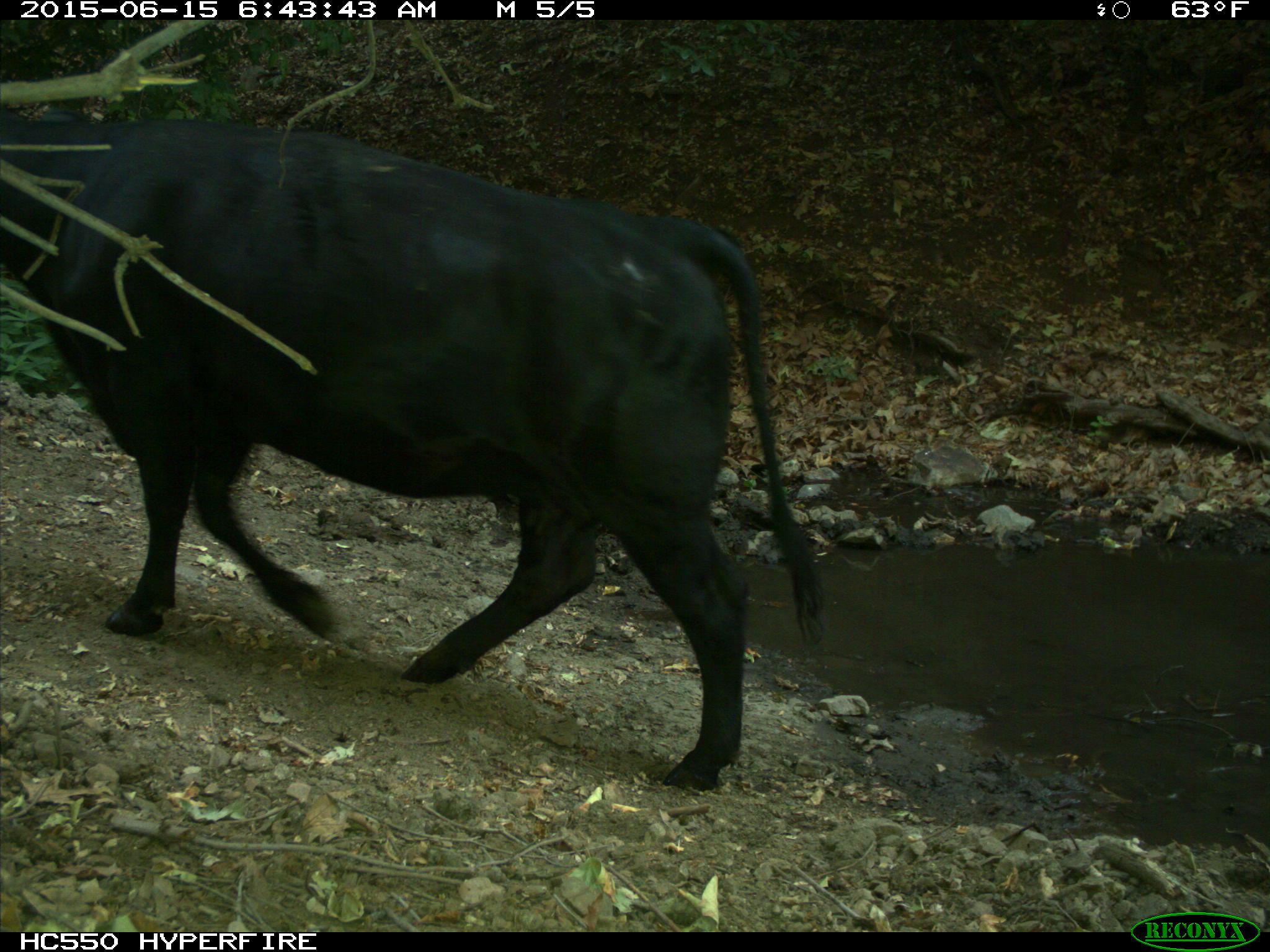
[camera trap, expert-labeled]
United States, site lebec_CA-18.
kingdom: Animalia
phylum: Chordata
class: Mammalia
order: Artiodactyla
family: Bovidae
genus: Bos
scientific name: Bos taurus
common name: domestic cow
Bos taurus (domestic cow).